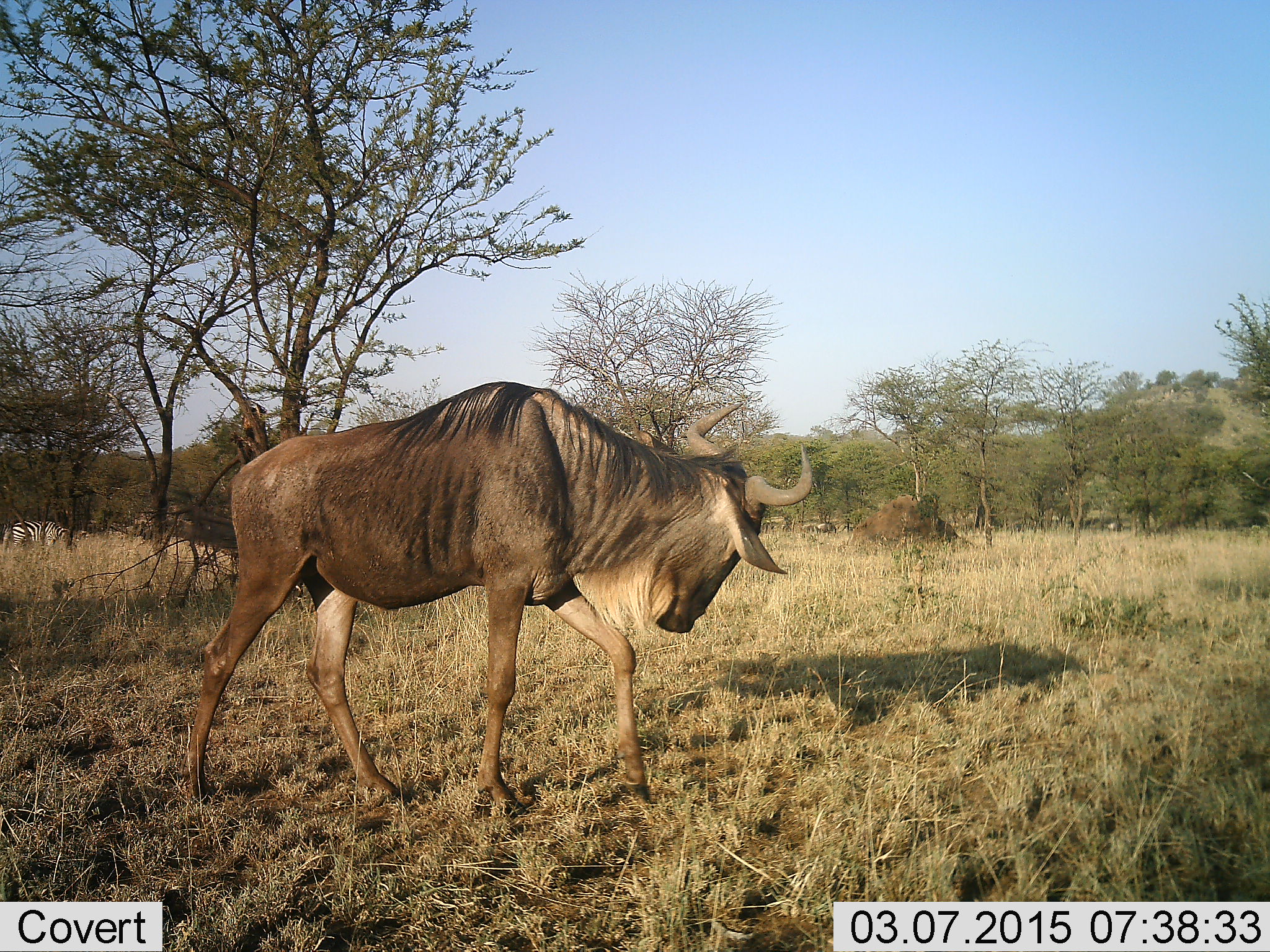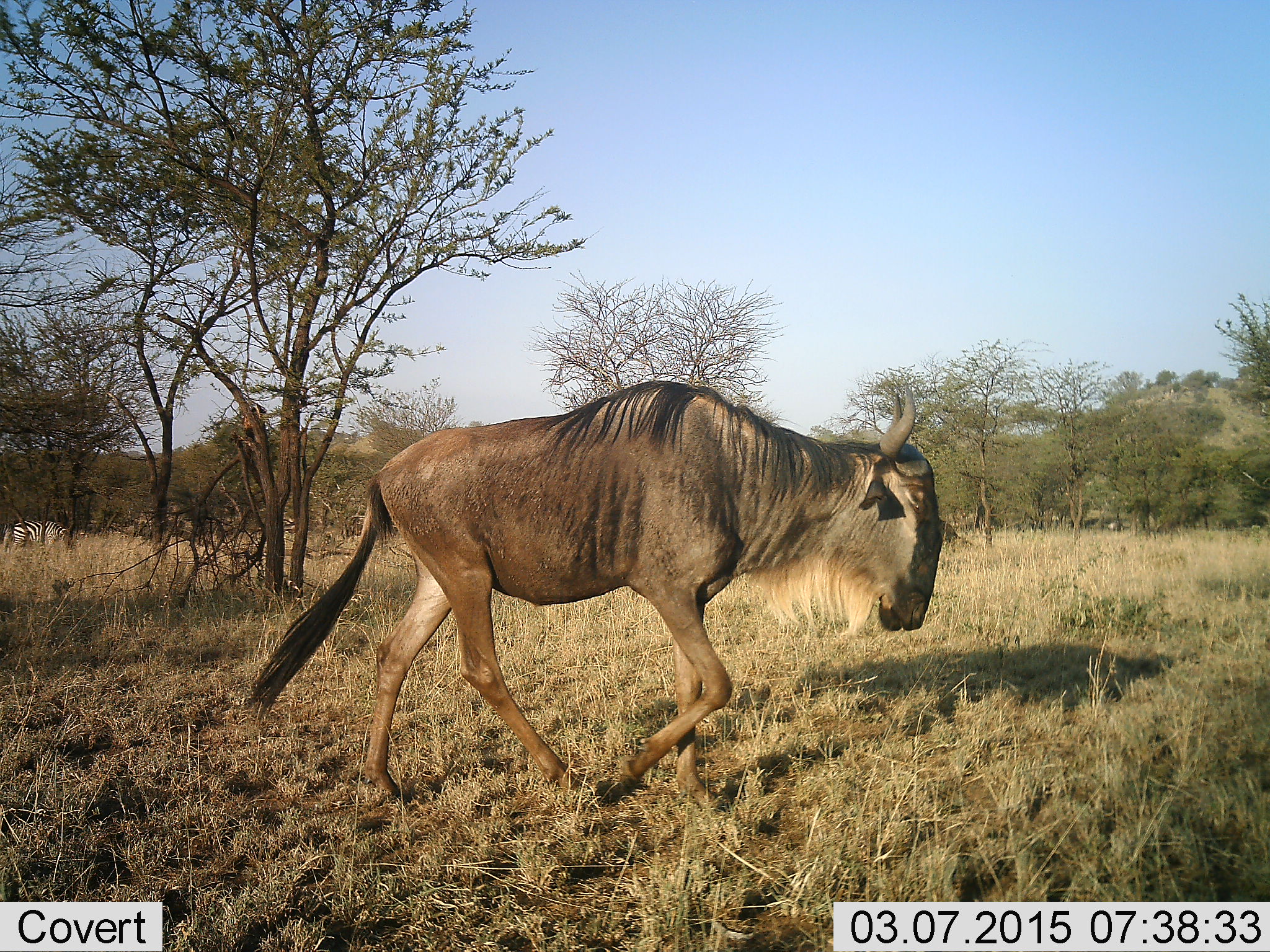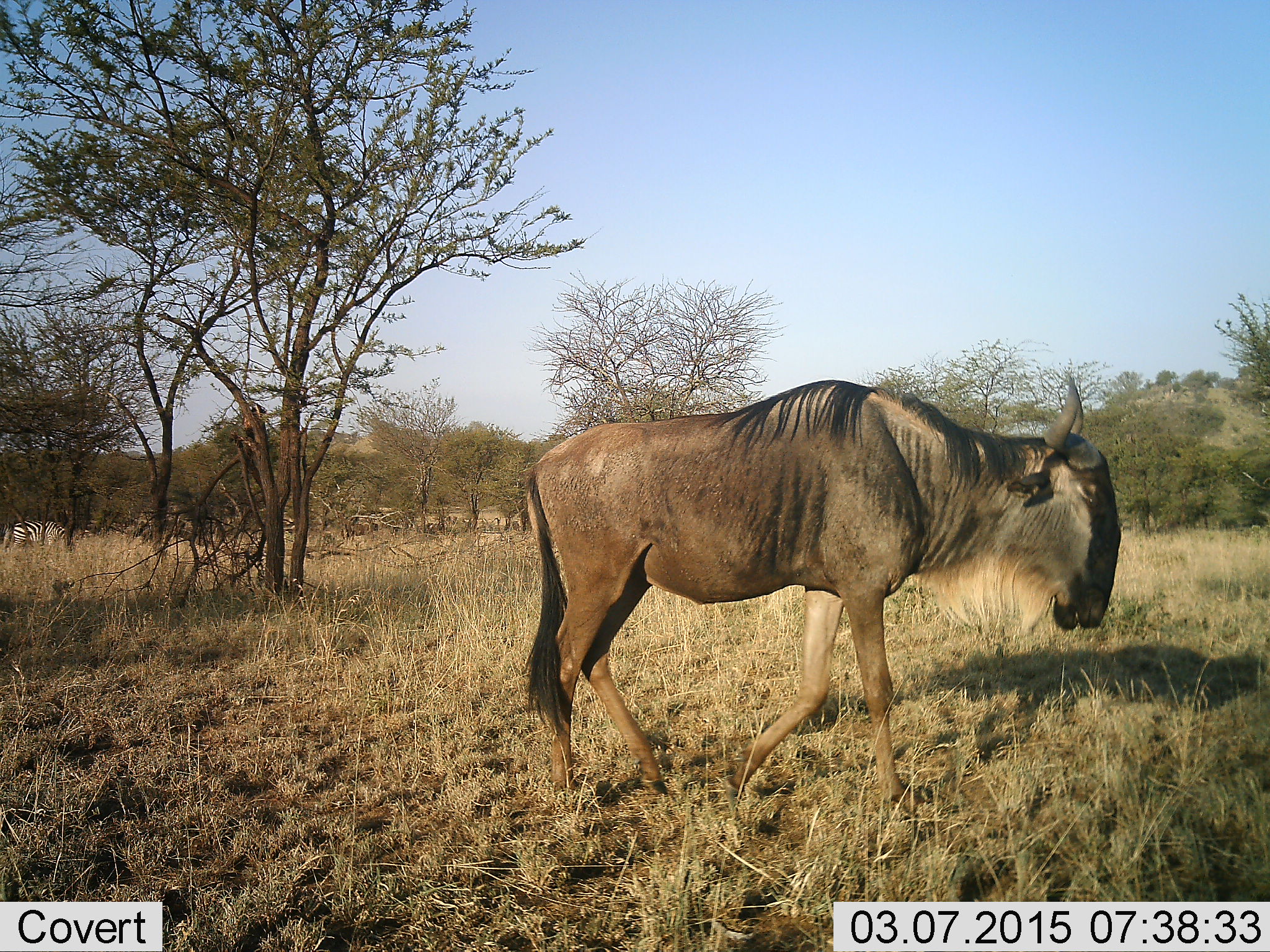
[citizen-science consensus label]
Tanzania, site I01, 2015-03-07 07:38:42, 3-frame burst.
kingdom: Animalia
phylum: Chordata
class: Mammalia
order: Artiodactyla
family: Bovidae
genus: Connochaetes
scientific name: Connochaetes taurinus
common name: blue wildebeest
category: wildebeest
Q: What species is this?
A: Wildebeest (blue wildebeest) (Connochaetes taurinus).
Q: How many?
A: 1.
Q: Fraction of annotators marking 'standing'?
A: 8%.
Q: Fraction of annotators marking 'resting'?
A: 0%.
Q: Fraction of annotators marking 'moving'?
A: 92%.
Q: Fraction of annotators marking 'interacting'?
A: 0%.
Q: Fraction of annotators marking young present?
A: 0%.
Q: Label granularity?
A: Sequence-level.